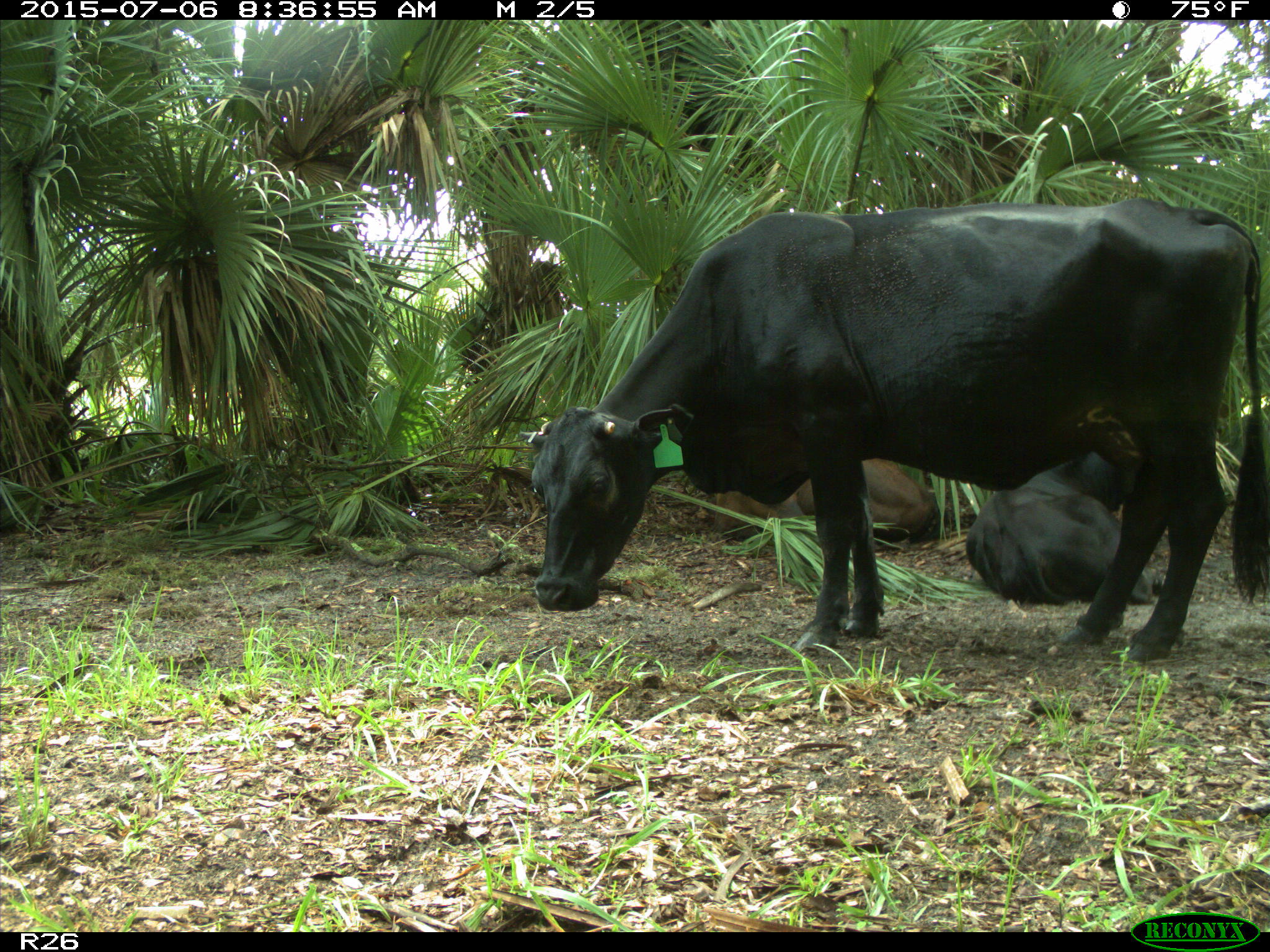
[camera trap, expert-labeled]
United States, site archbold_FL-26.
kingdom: Animalia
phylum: Chordata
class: Mammalia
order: Artiodactyla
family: Bovidae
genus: Bos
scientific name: Bos taurus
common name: domestic cow